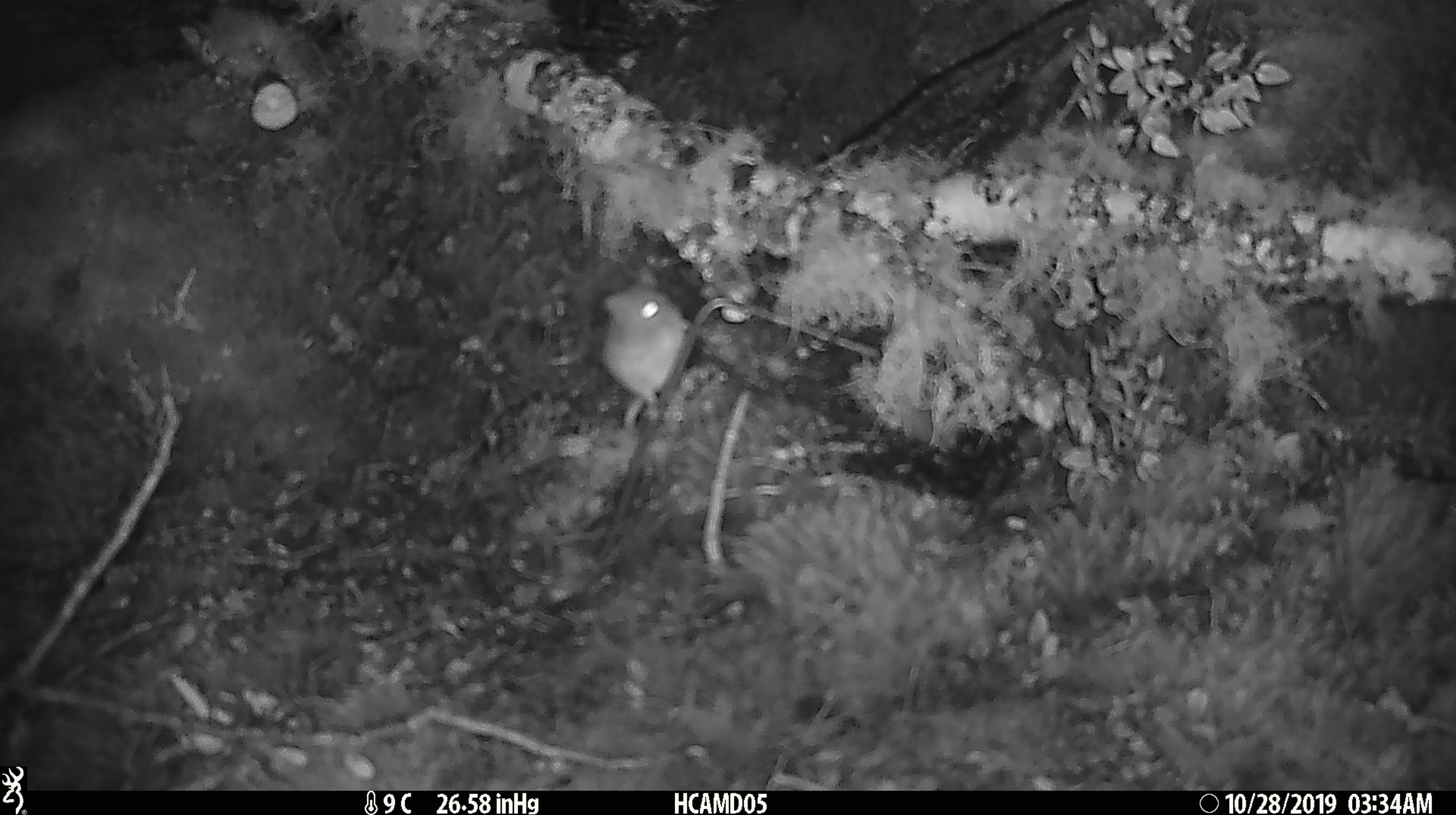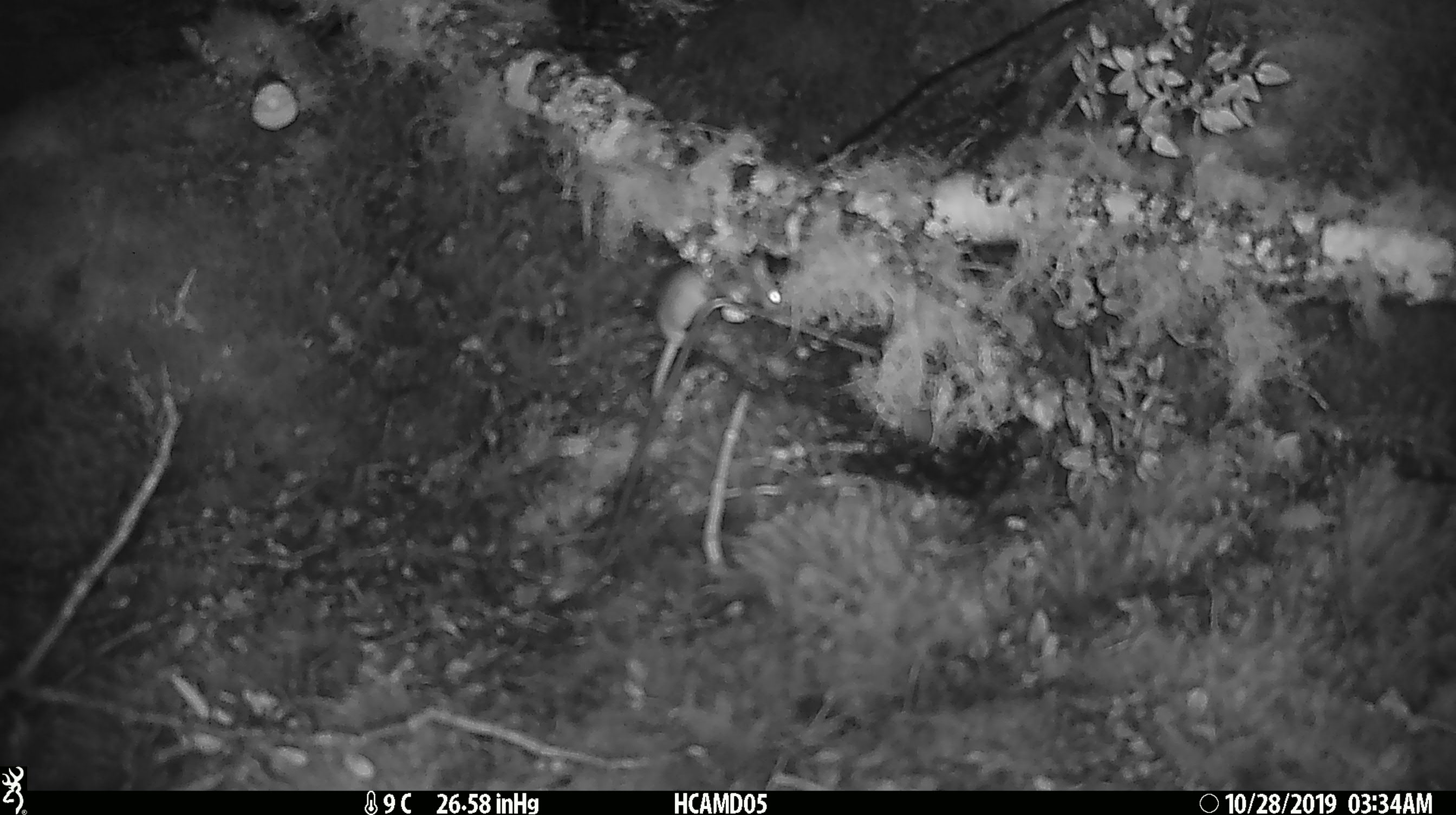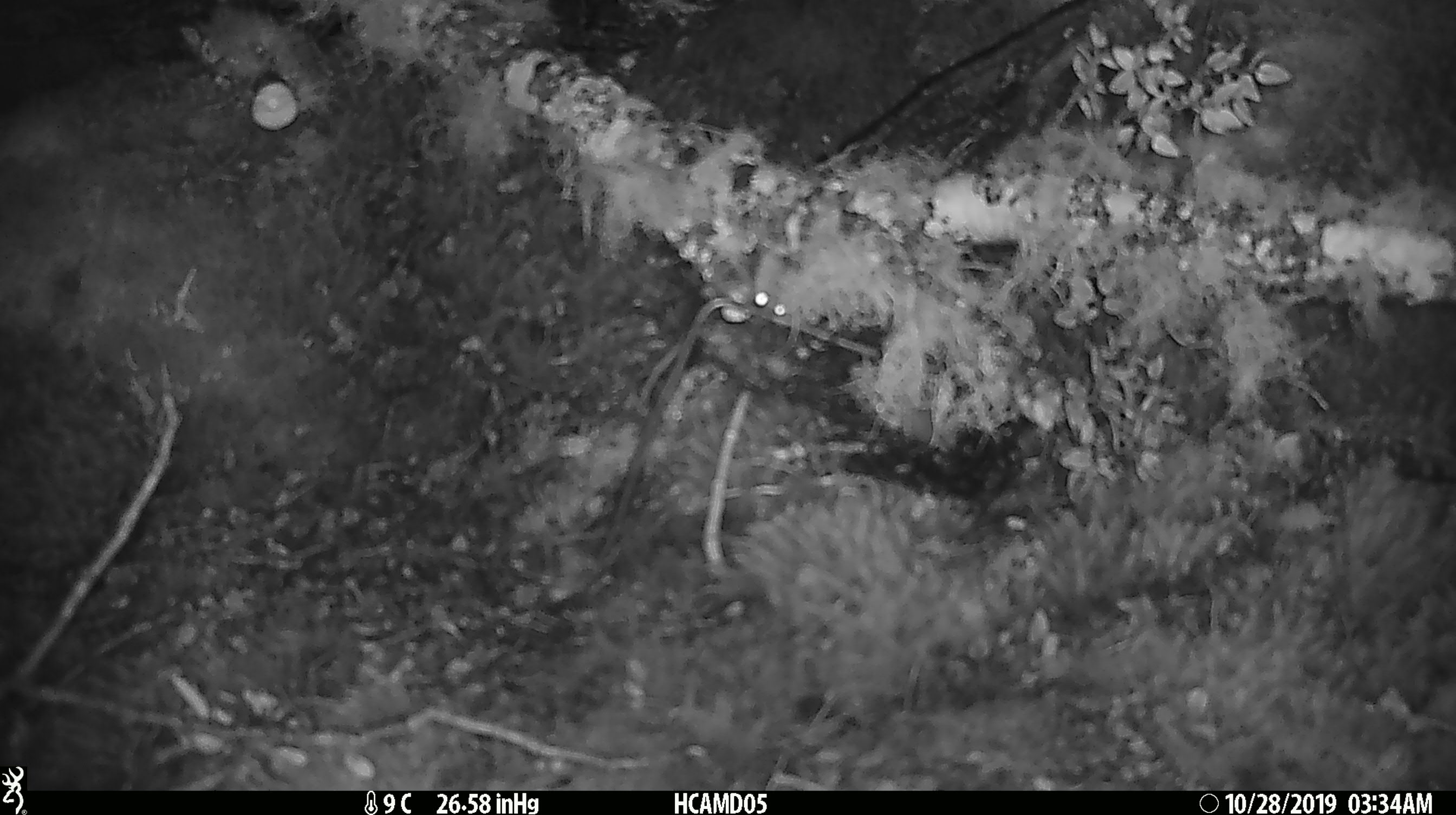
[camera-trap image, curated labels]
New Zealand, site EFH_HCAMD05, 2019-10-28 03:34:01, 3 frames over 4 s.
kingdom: Animalia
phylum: Chordata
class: Mammalia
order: Rodentia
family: Muridae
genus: Mus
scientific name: Mus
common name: mouse